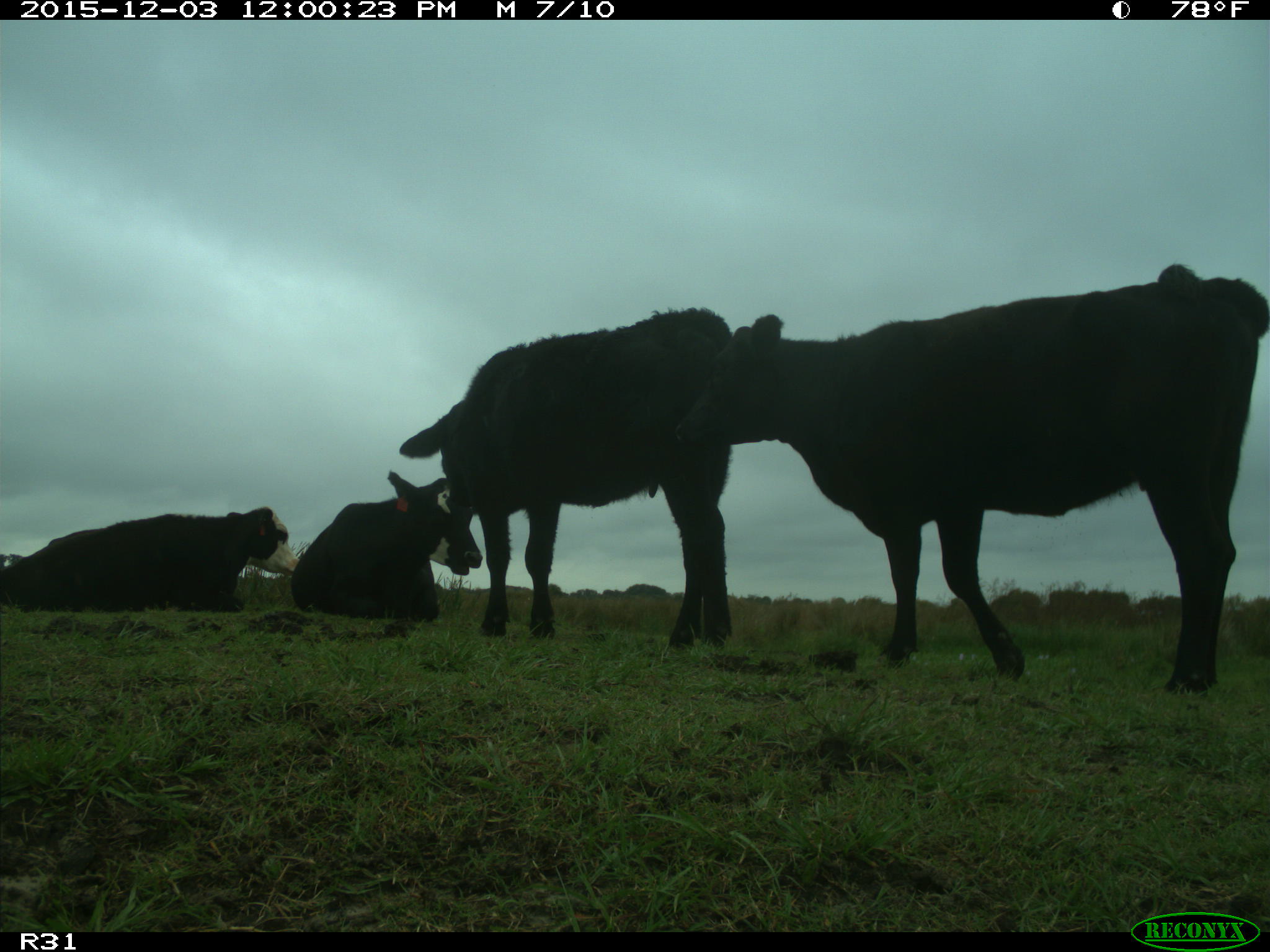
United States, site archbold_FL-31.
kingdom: Animalia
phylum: Chordata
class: Mammalia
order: Artiodactyla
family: Bovidae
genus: Bos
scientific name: Bos taurus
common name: domestic cow